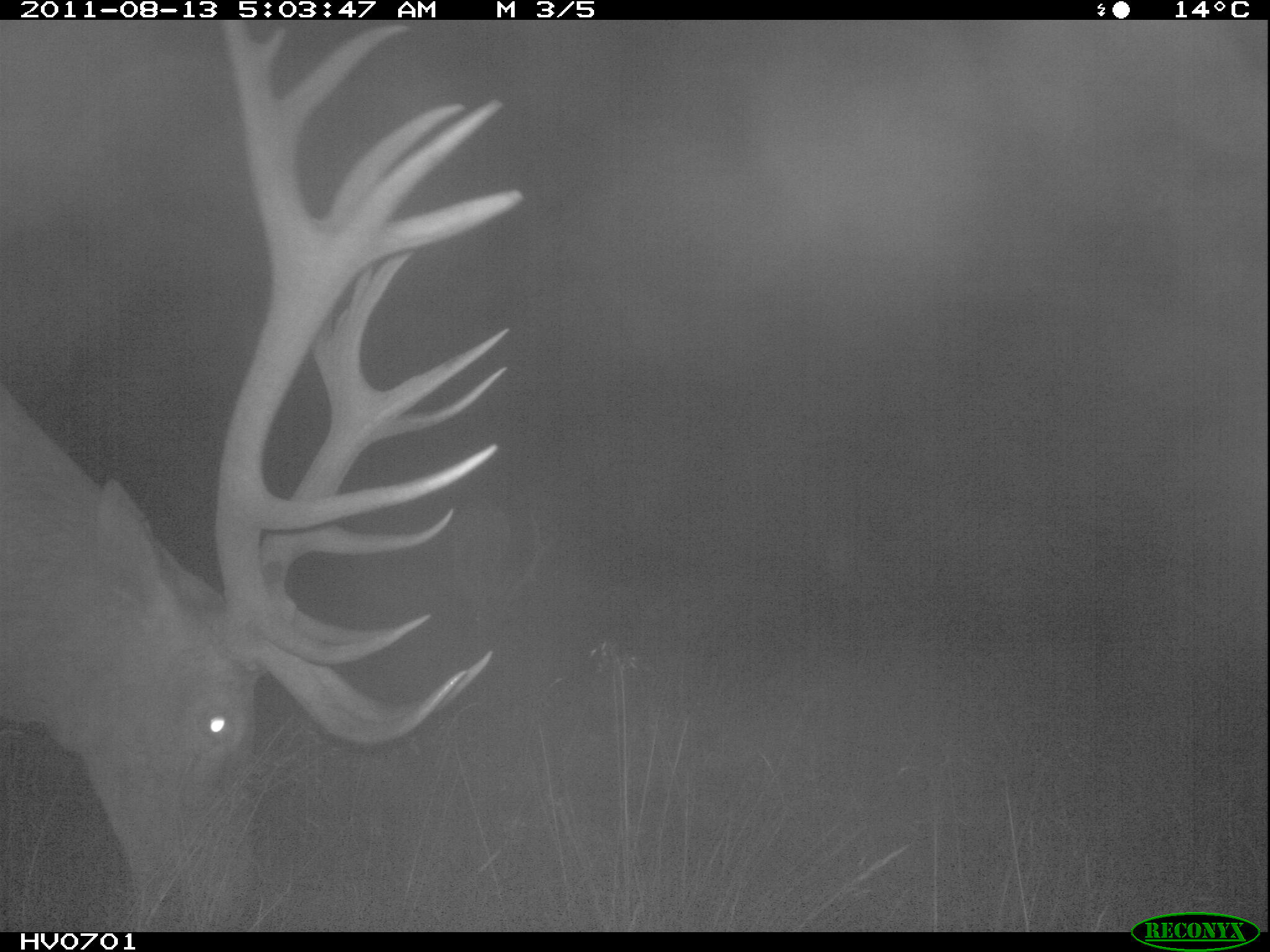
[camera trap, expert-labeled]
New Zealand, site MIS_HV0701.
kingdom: Animalia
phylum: Chordata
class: Mammalia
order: Artiodactyla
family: Cervidae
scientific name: Cervidae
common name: deer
Deer (Cervidae).